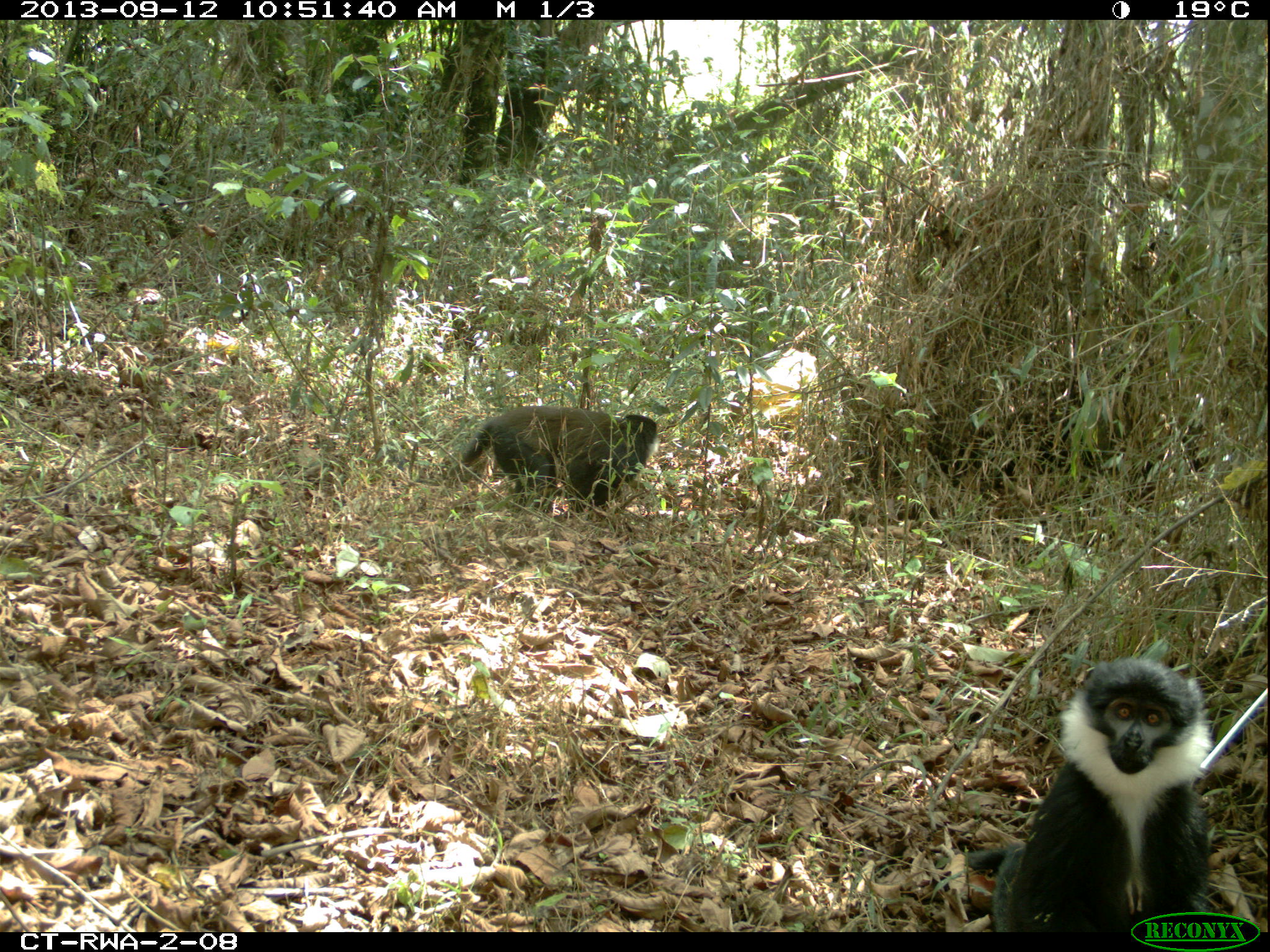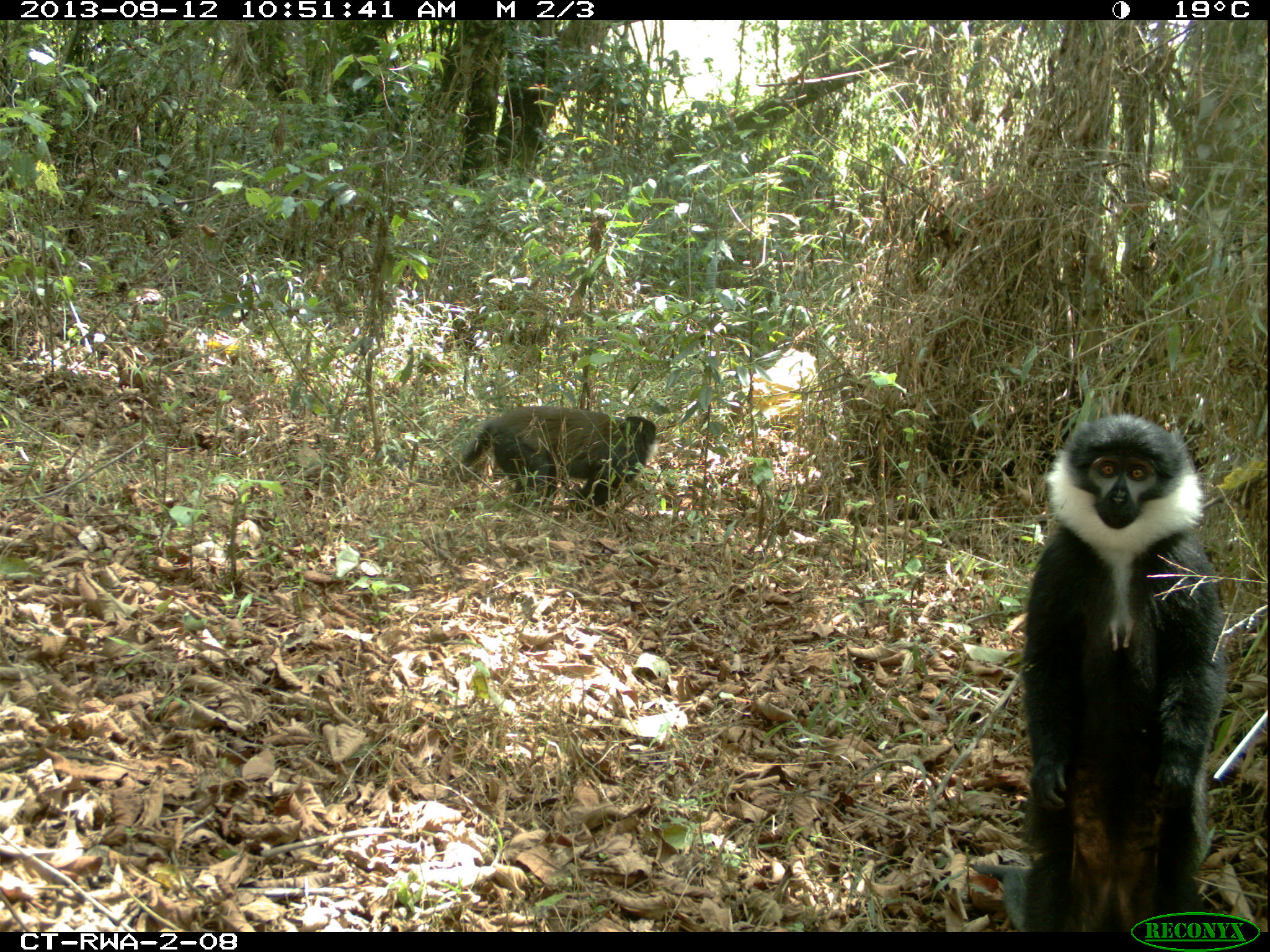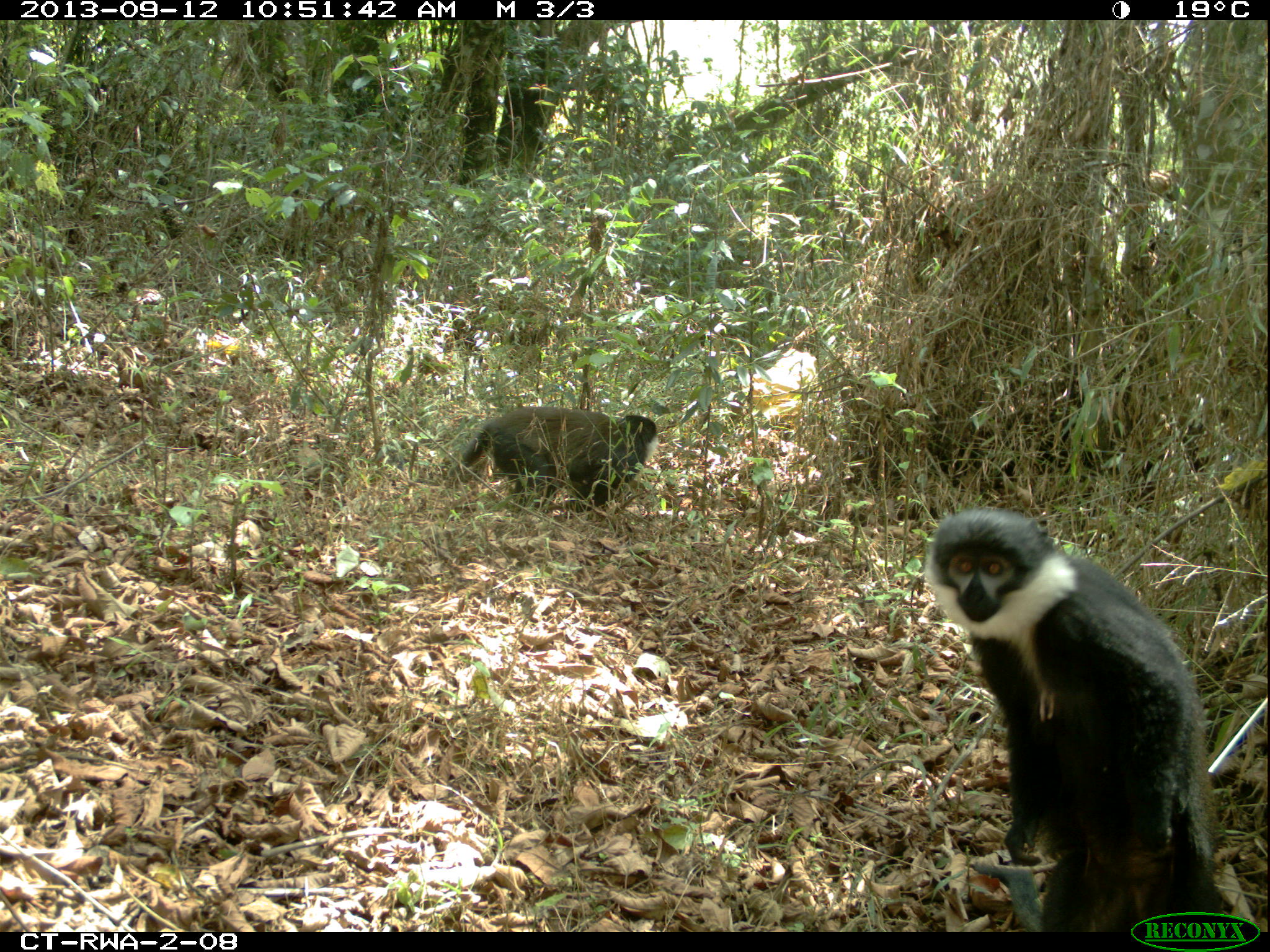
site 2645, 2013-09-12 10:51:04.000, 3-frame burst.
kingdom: Animalia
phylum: Chordata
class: Mammalia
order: Primates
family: Cercopithecidae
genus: Allochrocebus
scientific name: Allochrocebus lhoesti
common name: l'hoest's monkey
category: cercopithecus lhoesti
Cercopithecus lhoesti (l'hoest's monkey) (Allochrocebus lhoesti), count 2.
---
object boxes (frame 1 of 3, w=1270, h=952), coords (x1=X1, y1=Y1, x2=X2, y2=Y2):
cercopithecus lhoesti: (x1=964, y1=656, x2=1211, y2=932); (x1=460, y1=405, x2=657, y2=513)